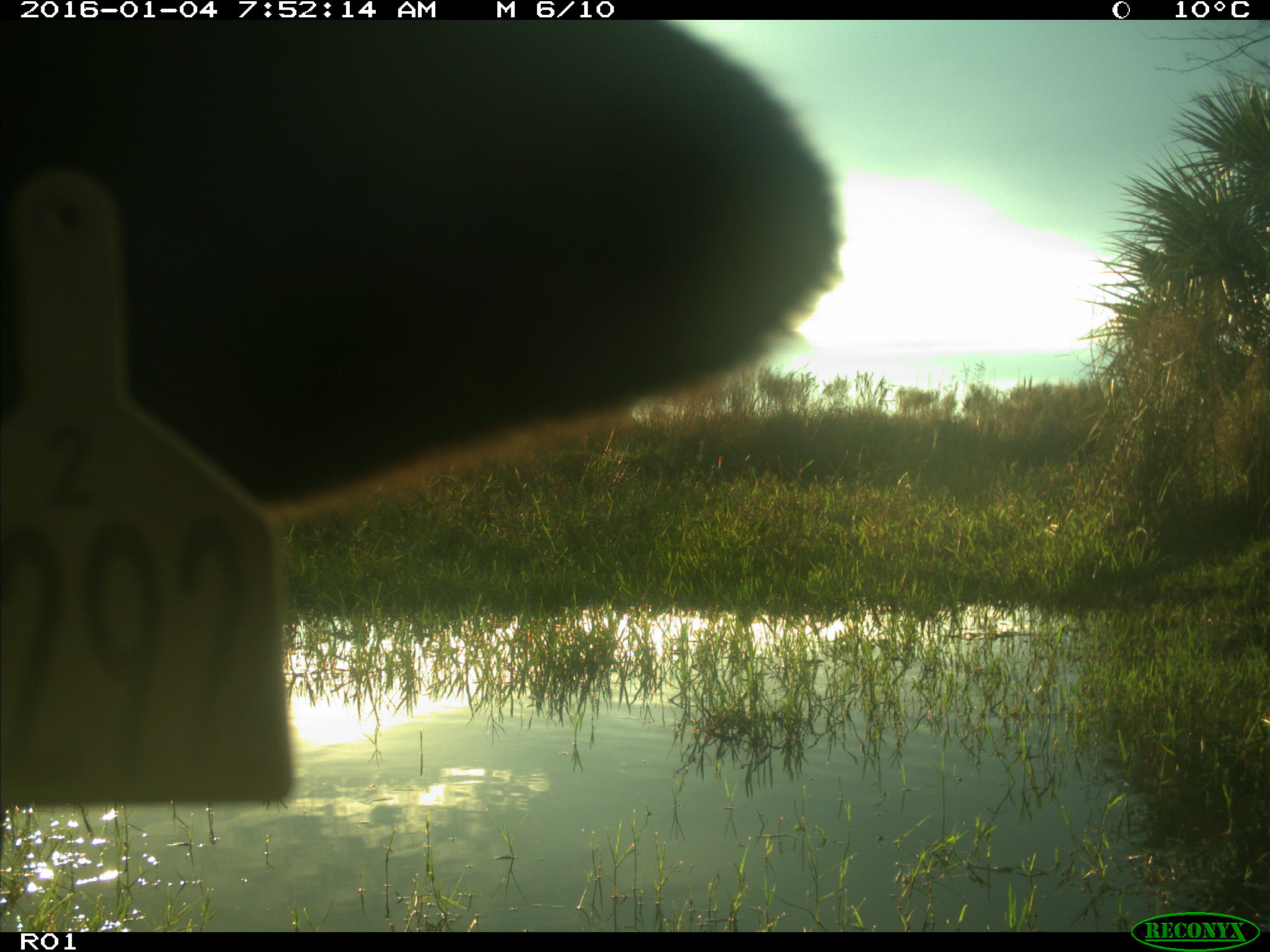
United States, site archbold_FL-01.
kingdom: Animalia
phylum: Chordata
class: Mammalia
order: Artiodactyla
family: Bovidae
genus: Bos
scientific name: Bos taurus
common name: domestic cow